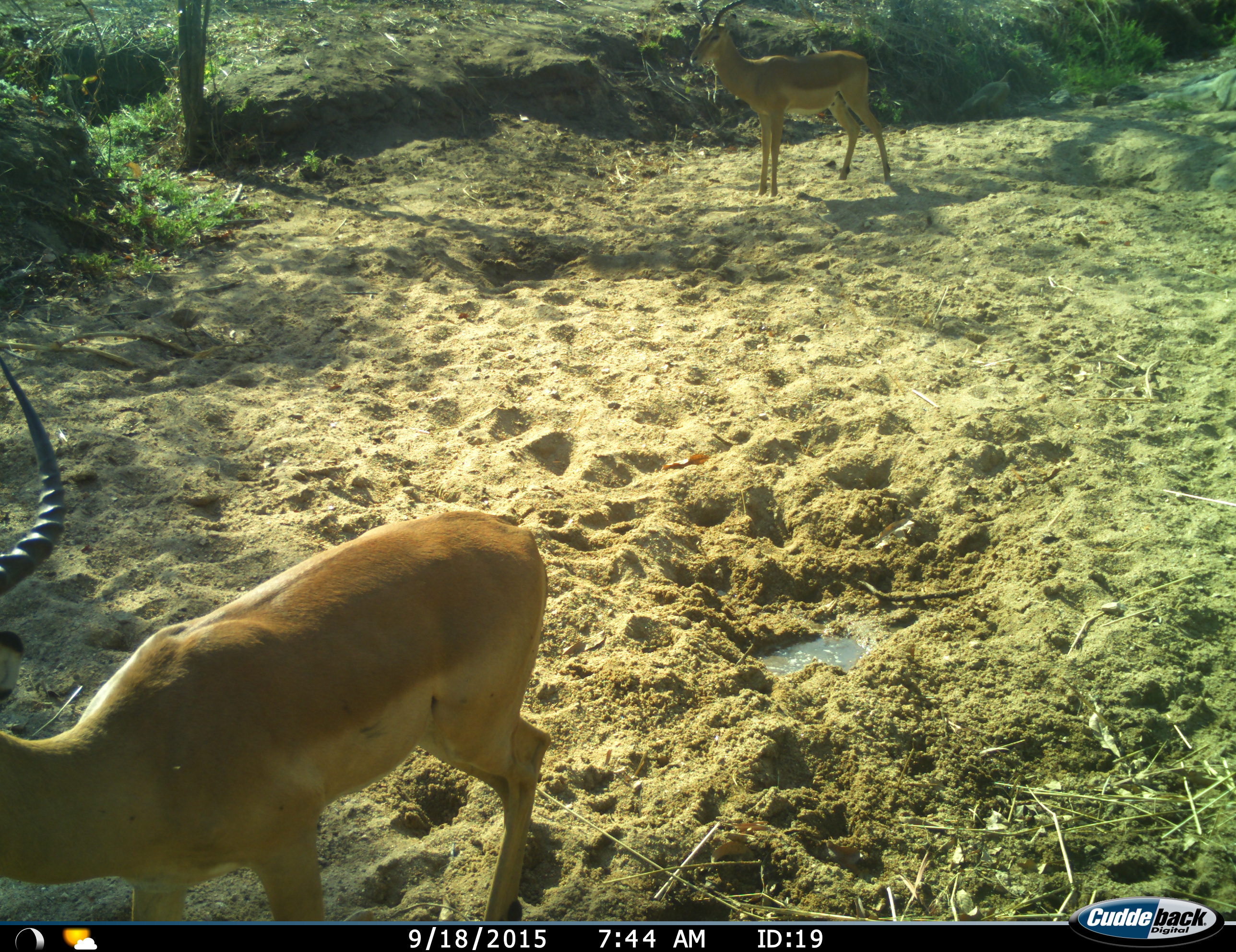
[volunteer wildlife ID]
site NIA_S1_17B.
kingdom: Animalia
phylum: Chordata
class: Mammalia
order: Artiodactyla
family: Bovidae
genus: Aepyceros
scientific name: Aepyceros melampus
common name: impala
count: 2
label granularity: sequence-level